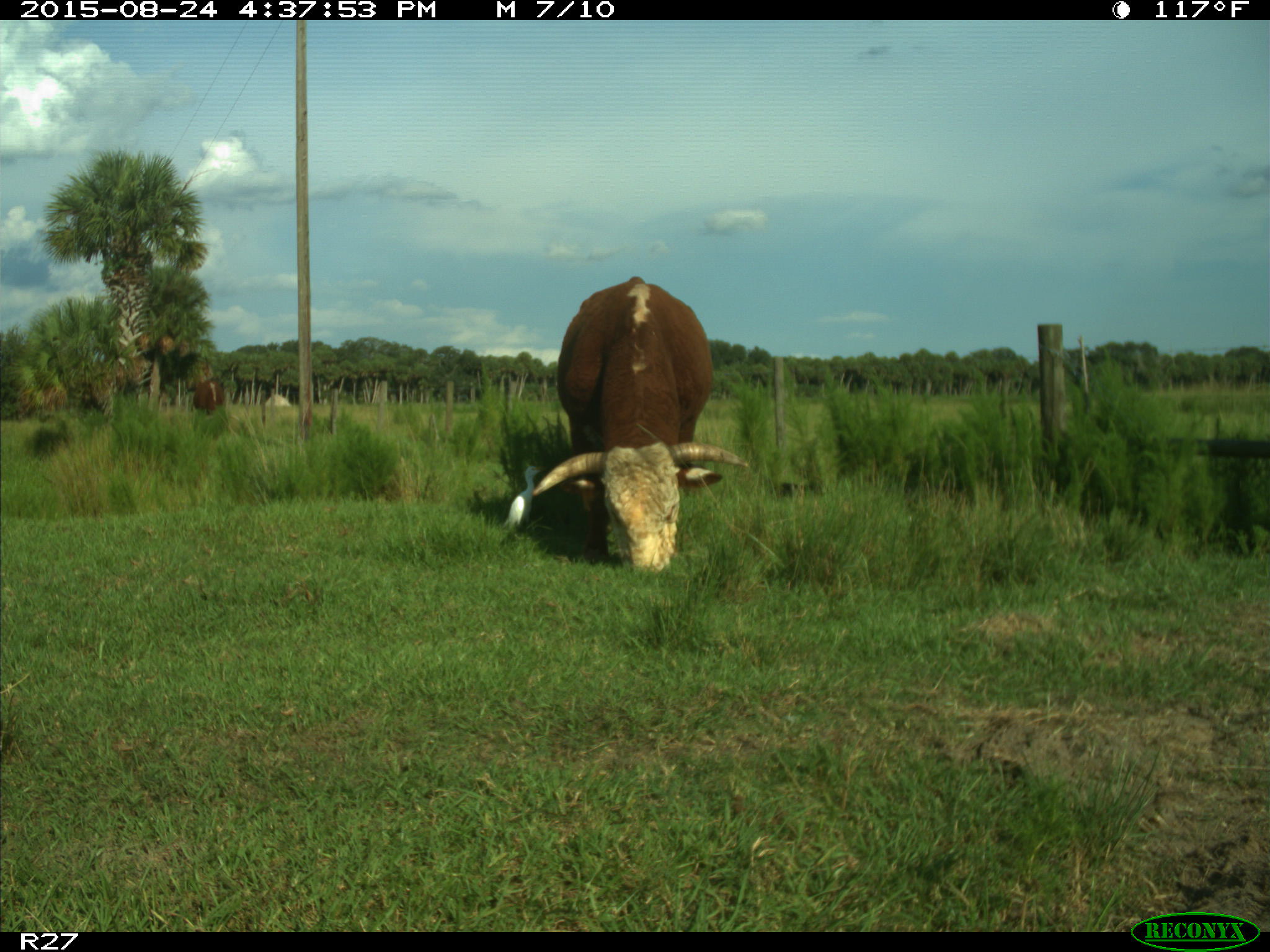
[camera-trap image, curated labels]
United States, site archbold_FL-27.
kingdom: Animalia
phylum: Chordata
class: Mammalia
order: Artiodactyla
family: Bovidae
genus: Bos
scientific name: Bos taurus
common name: domestic cow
Bos taurus (domestic cow).